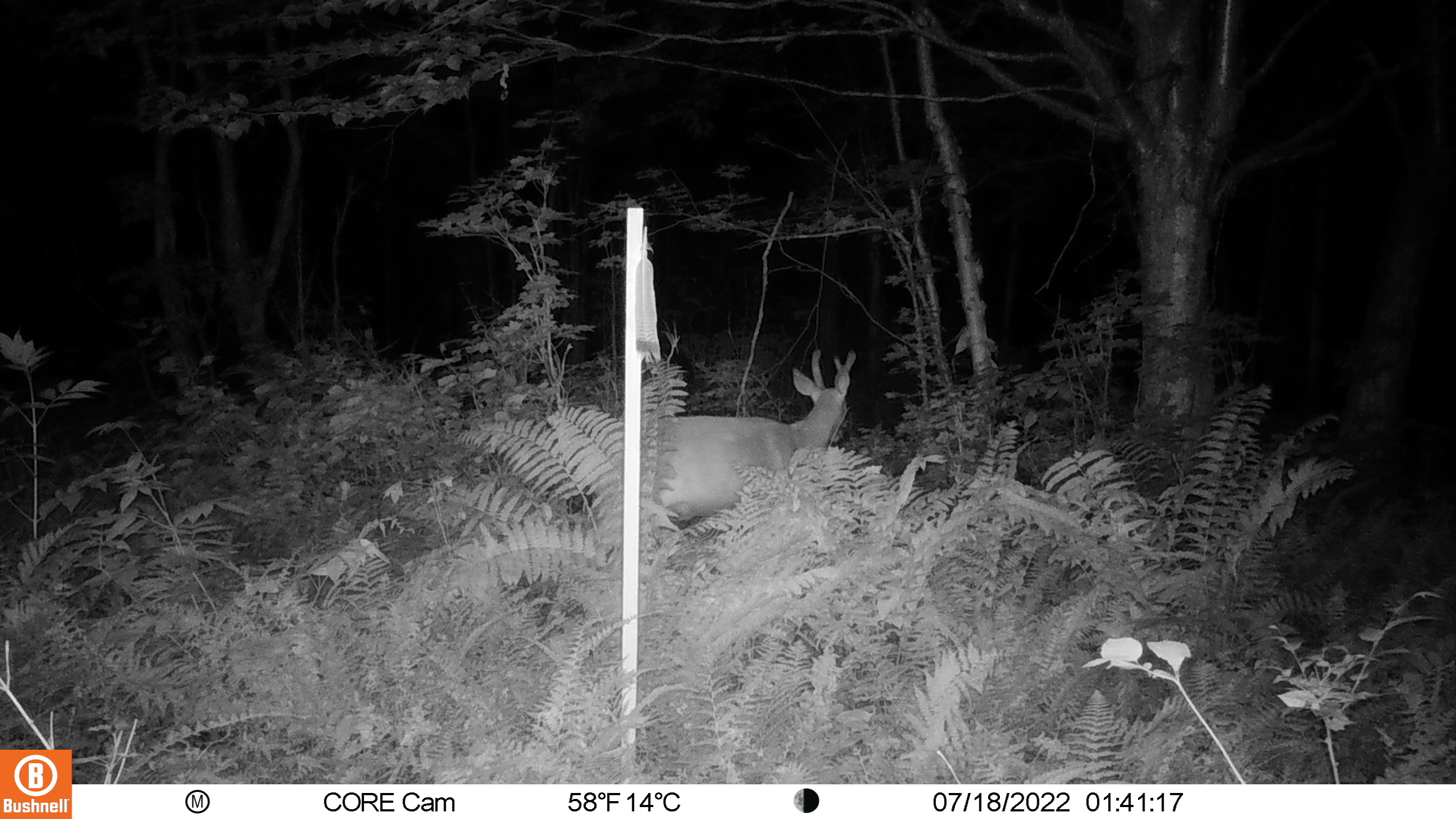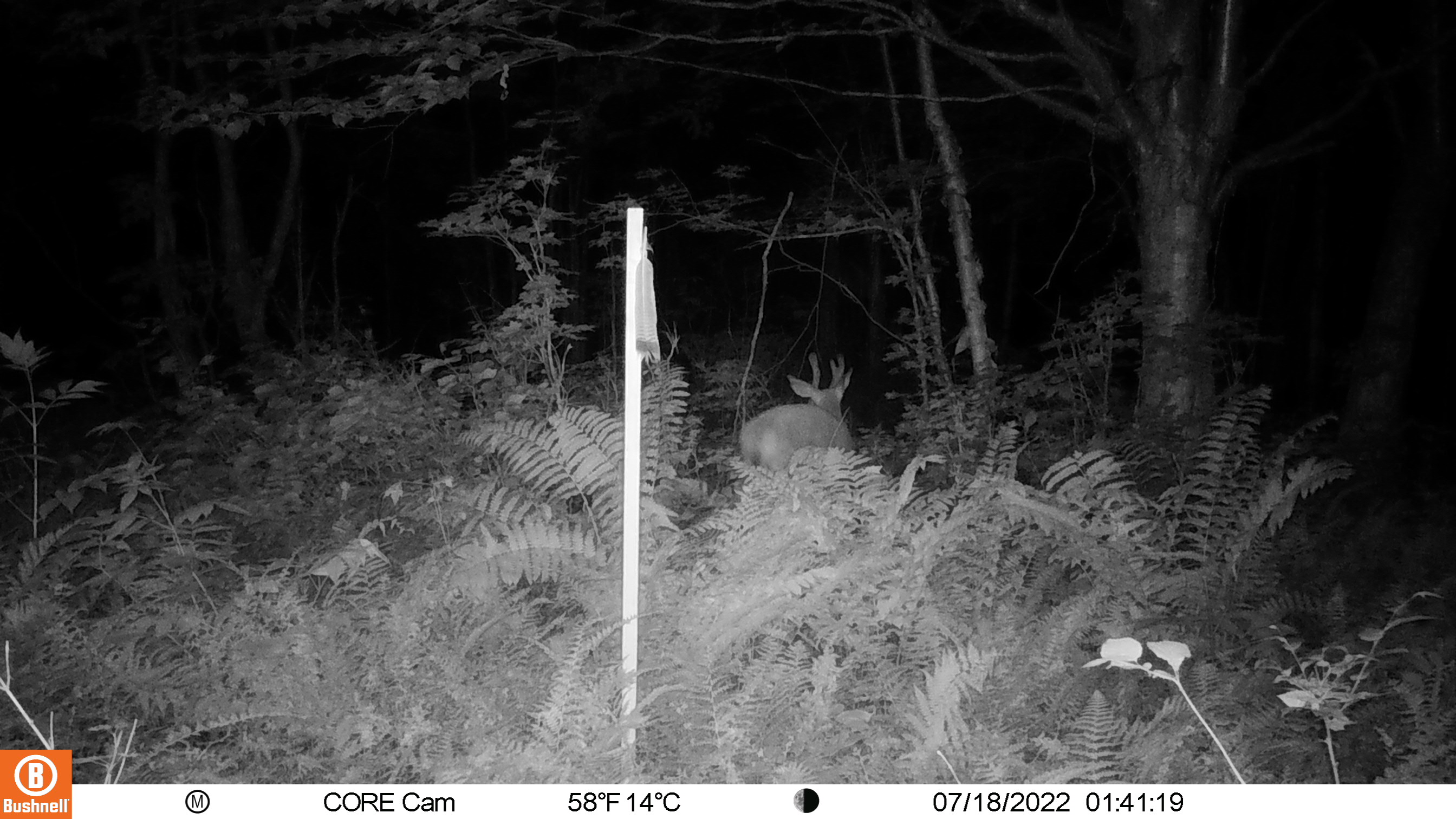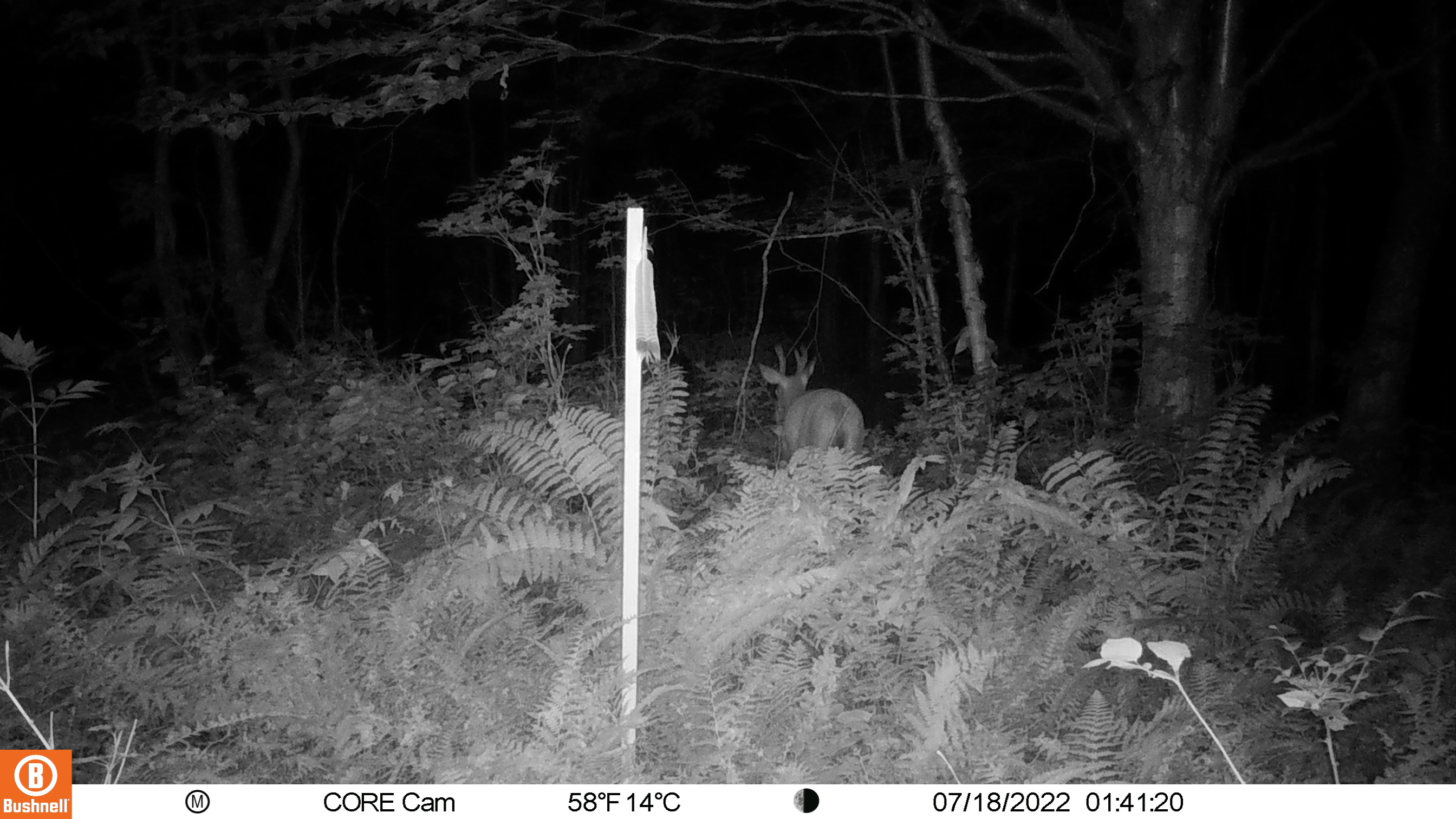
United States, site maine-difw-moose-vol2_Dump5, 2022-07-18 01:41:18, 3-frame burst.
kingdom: Animalia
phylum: Chordata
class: Mammalia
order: Artiodactyla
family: Cervidae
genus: Odocoileus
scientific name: Odocoileus virginianus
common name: white-tailed deer